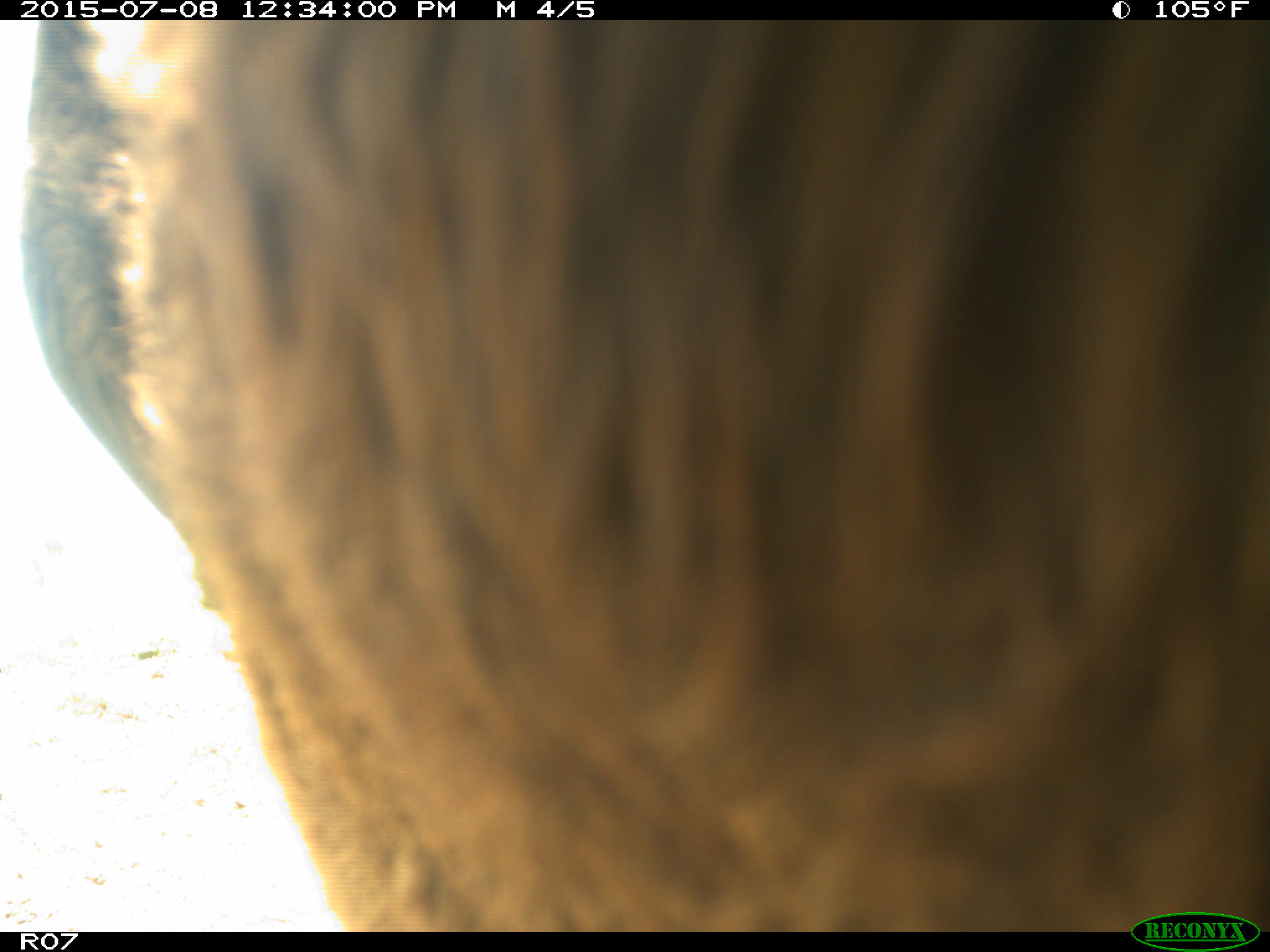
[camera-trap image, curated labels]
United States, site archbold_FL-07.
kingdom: Animalia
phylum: Chordata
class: Mammalia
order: Artiodactyla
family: Bovidae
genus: Bos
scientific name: Bos taurus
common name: domestic cow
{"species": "Bos taurus (domestic cow)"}